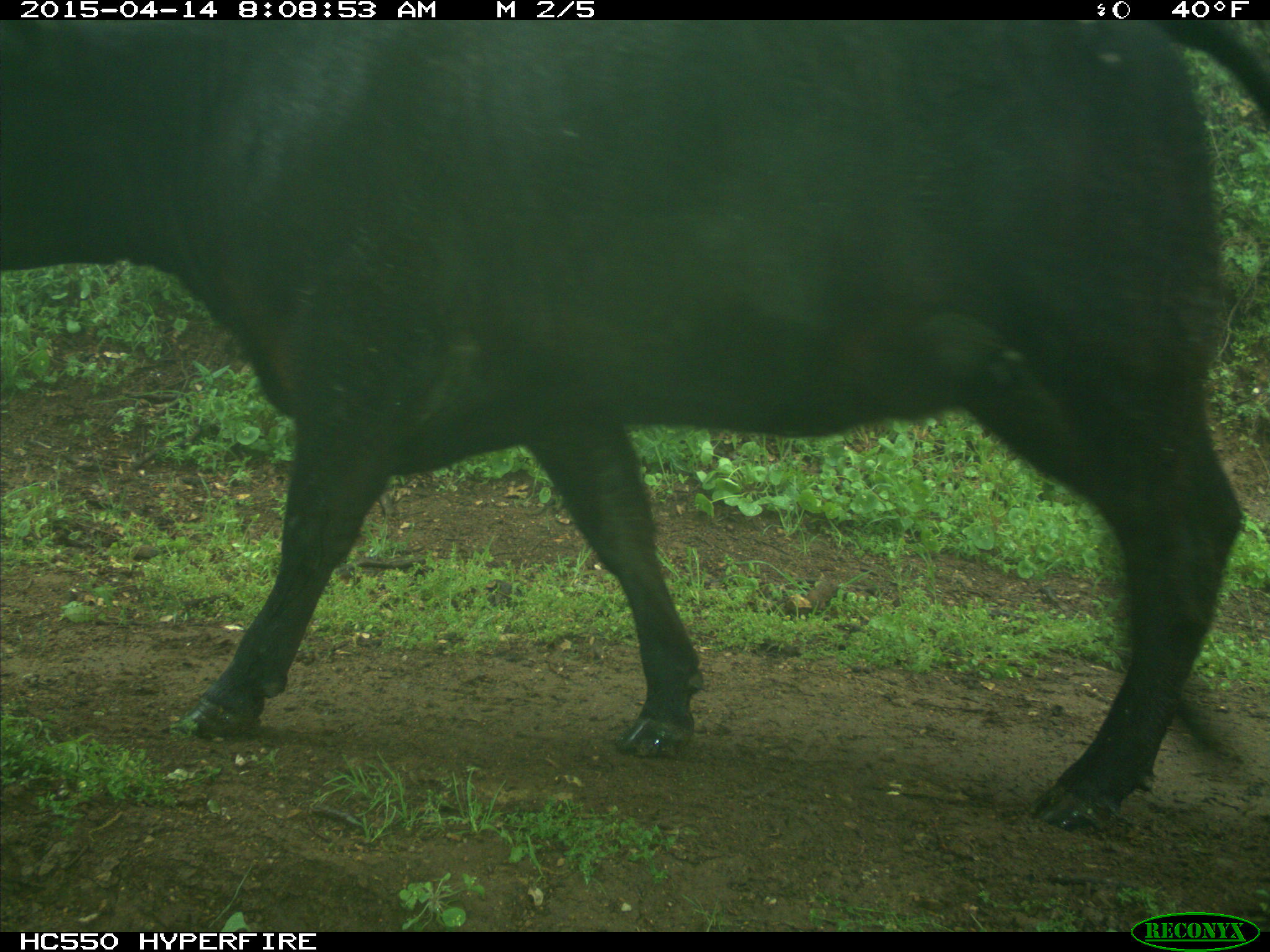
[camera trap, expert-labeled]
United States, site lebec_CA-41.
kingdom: Animalia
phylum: Chordata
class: Mammalia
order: Artiodactyla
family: Bovidae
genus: Bos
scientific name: Bos taurus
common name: domestic cow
Bos taurus (domestic cow).